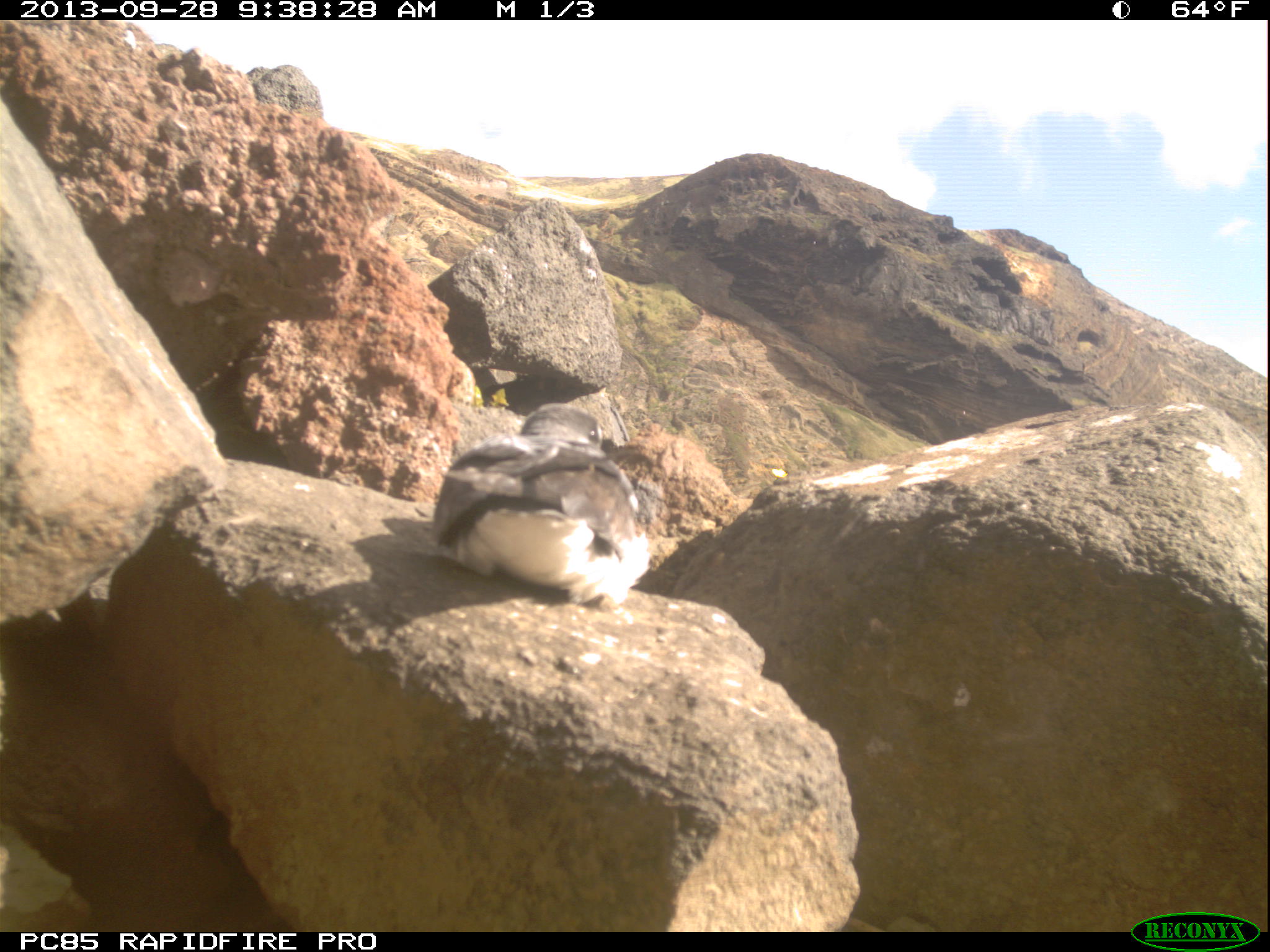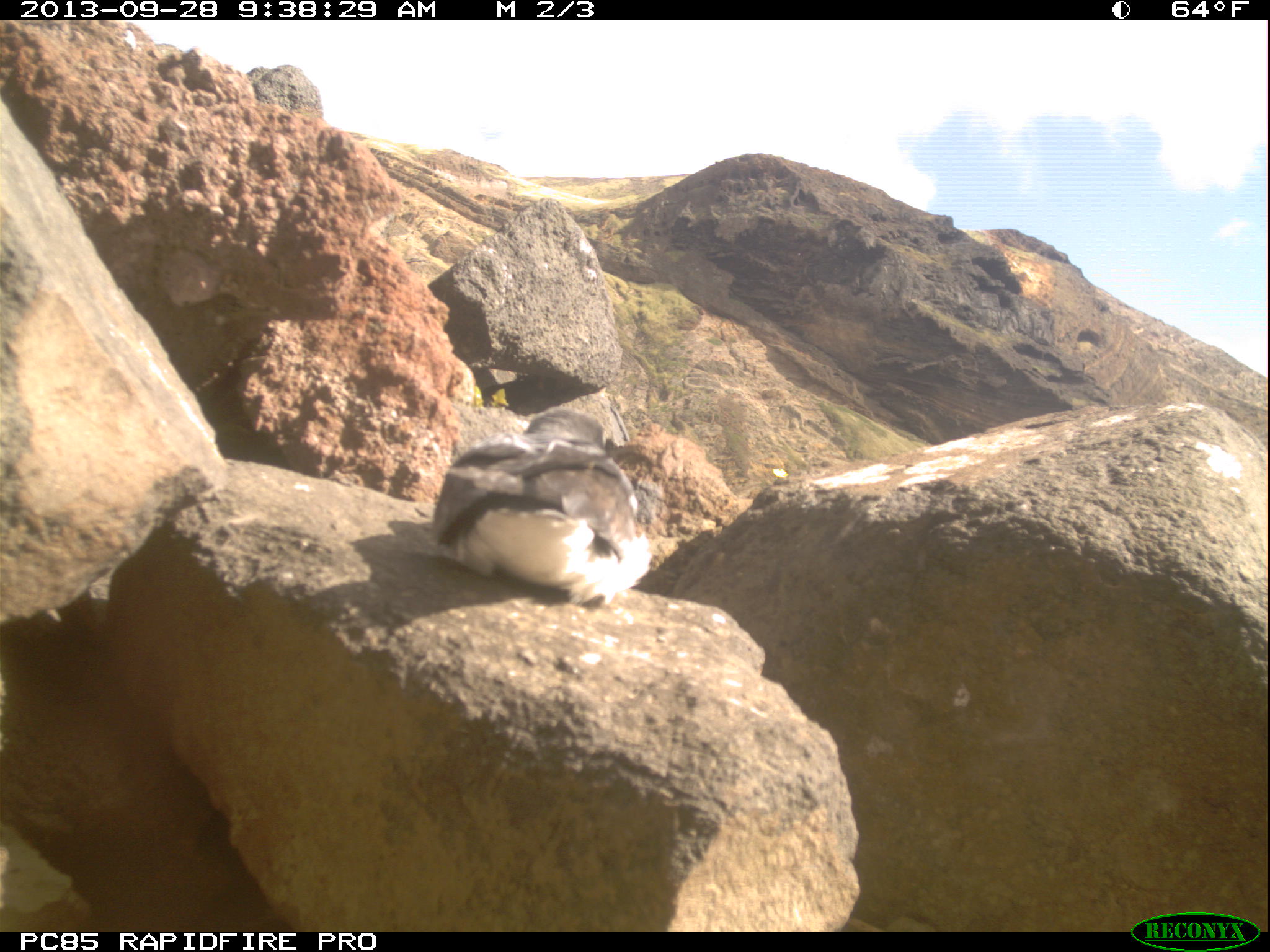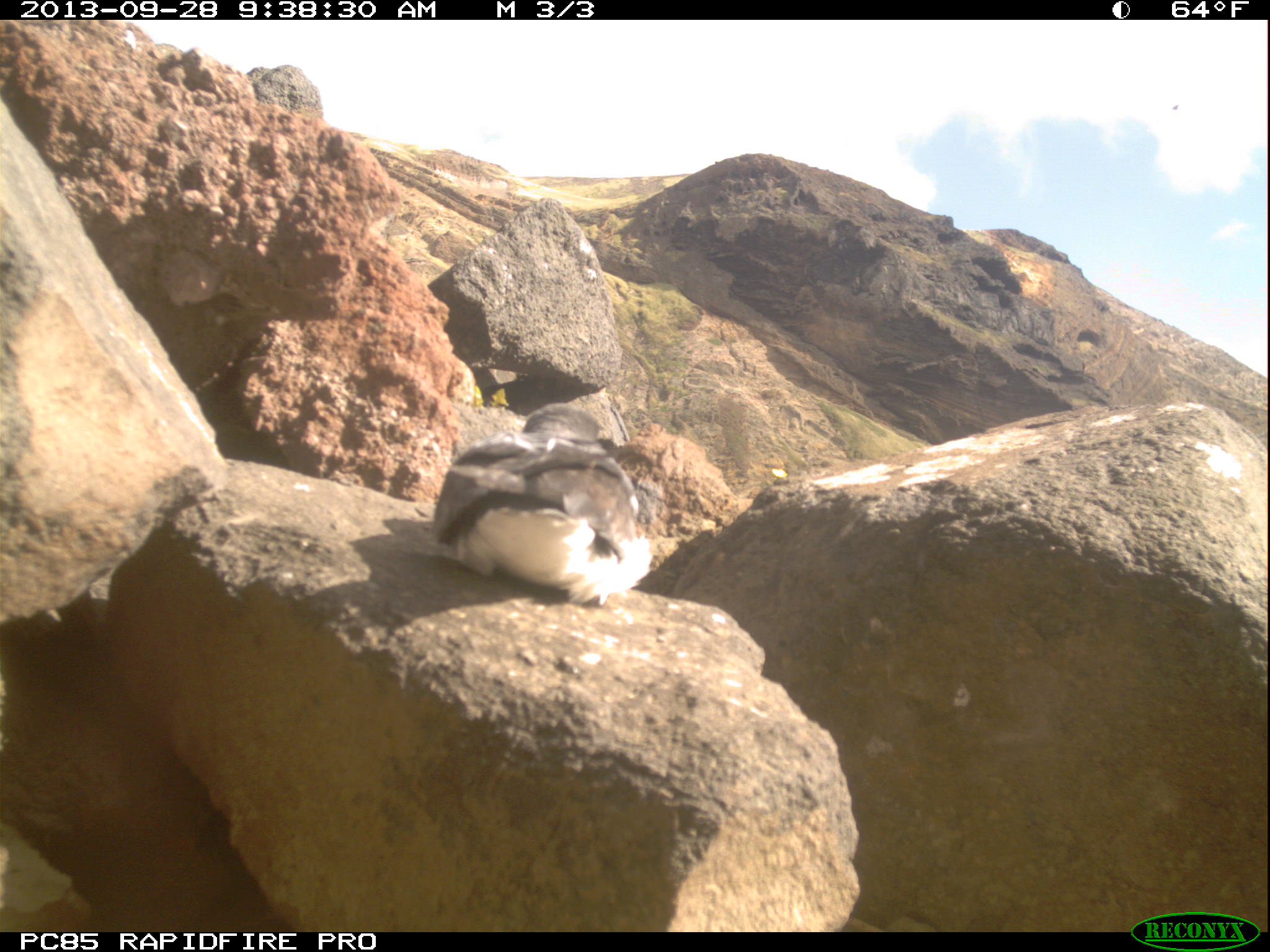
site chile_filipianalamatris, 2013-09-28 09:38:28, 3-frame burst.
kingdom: Animalia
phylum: Chordata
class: Aves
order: Procellariiformes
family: Procellariidae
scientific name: Procellariidae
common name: petrel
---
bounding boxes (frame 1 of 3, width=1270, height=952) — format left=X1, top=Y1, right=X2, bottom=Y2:
petrel: left=424, top=402, right=646, bottom=611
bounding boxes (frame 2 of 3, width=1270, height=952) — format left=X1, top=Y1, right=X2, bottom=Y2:
petrel: left=424, top=404, right=647, bottom=609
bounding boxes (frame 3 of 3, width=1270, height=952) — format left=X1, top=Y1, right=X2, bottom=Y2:
petrel: left=424, top=403, right=647, bottom=608